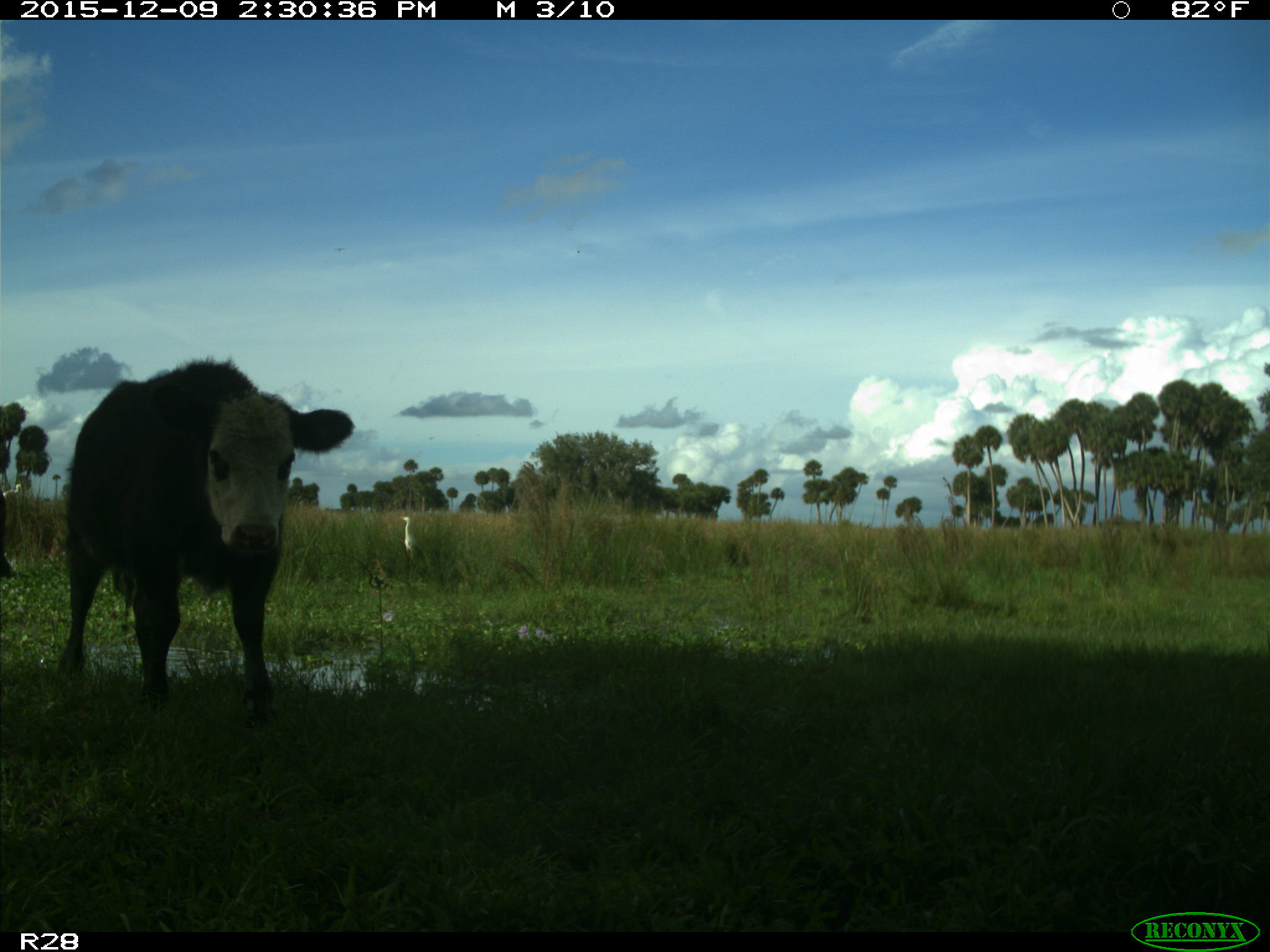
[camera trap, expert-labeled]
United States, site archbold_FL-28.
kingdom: Animalia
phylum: Chordata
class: Mammalia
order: Artiodactyla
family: Bovidae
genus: Bos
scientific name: Bos taurus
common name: domestic cow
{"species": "Bos taurus (domestic cow)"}